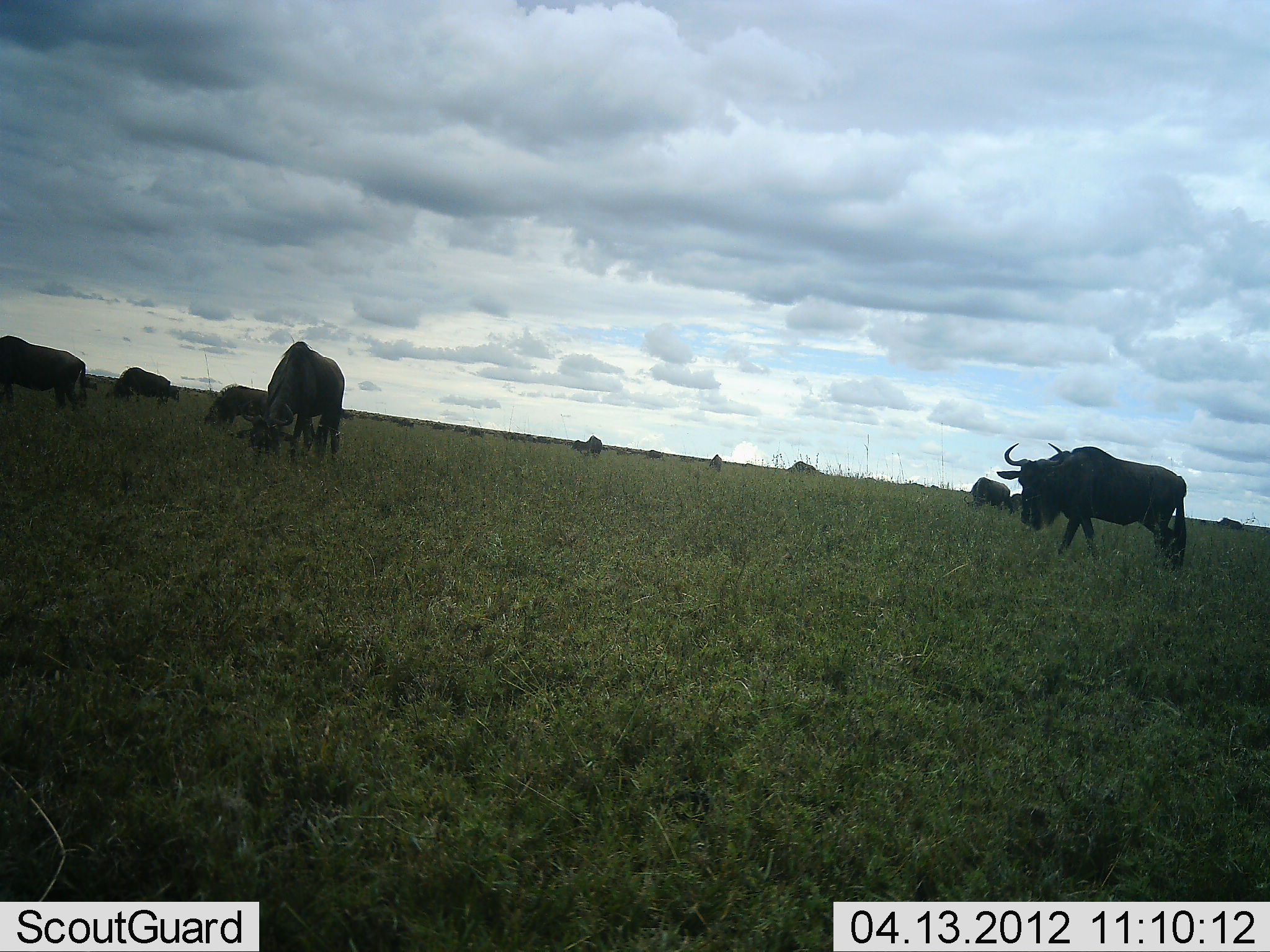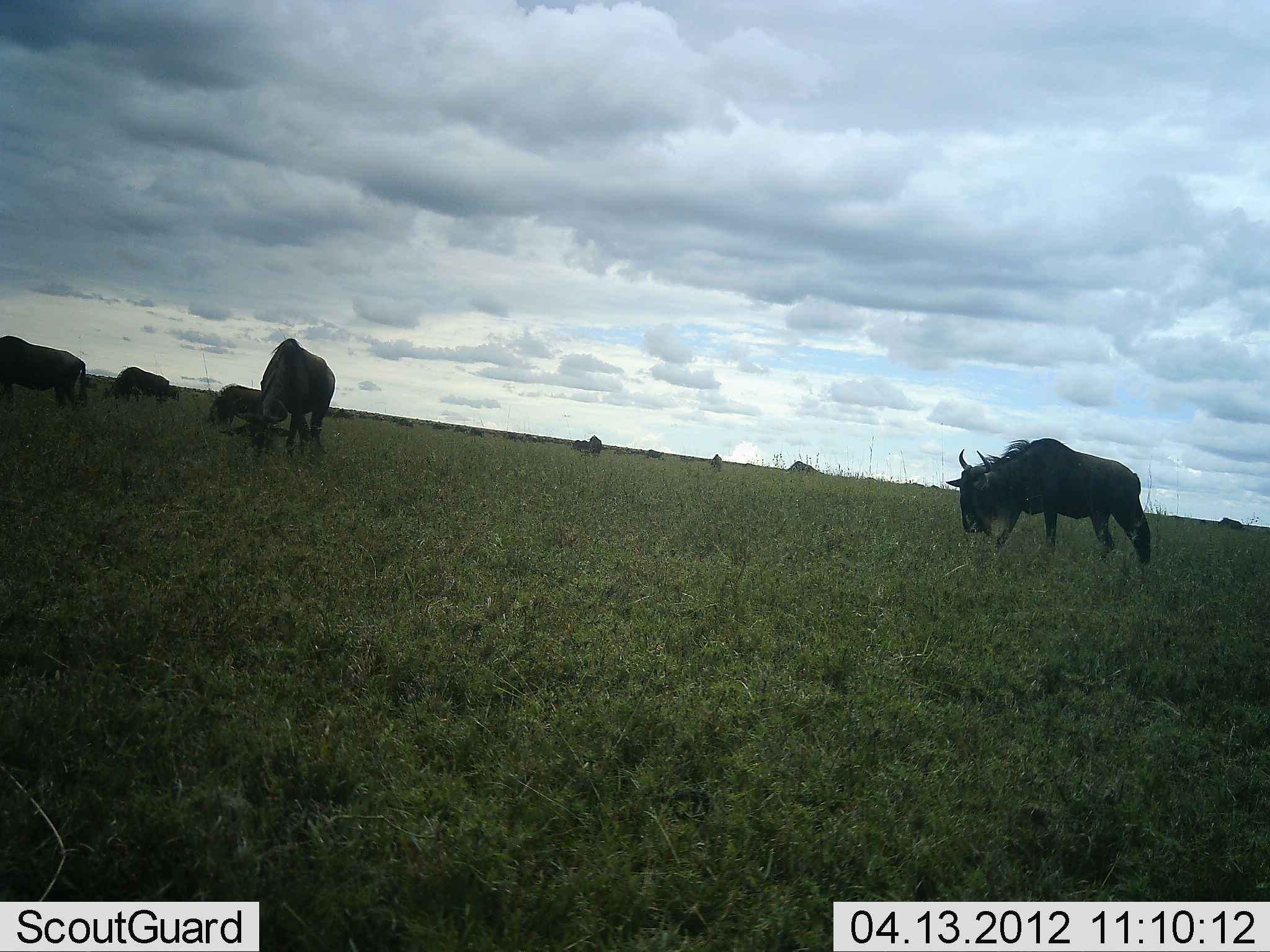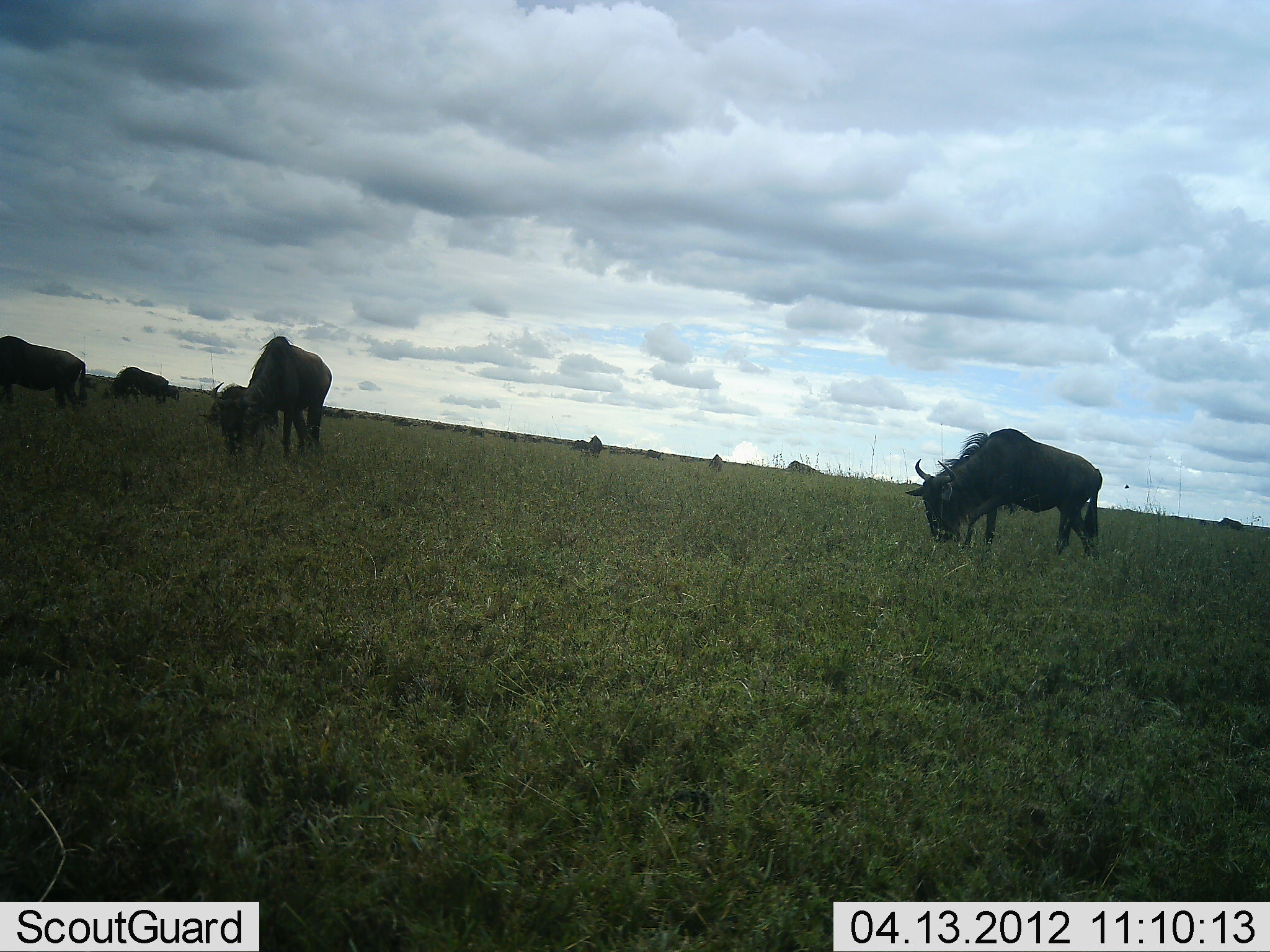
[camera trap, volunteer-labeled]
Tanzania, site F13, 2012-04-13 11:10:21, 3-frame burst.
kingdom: Animalia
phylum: Chordata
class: Mammalia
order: Artiodactyla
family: Bovidae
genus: Connochaetes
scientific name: Connochaetes taurinus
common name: blue wildebeest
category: wildebeest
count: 11-50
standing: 50%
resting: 11%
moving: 44%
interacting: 6%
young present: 0%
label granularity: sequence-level